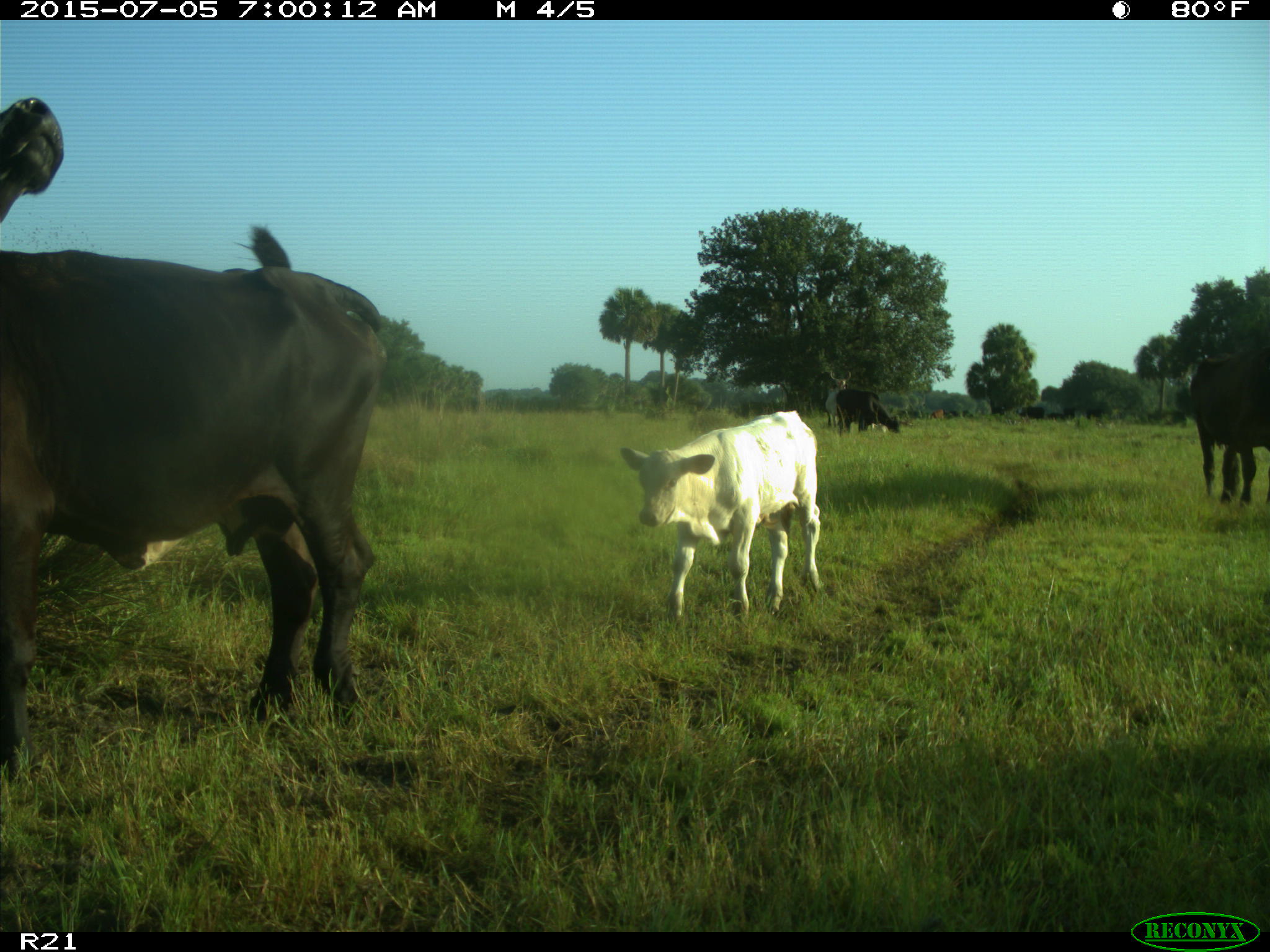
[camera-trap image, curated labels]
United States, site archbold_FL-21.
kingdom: Animalia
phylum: Chordata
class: Mammalia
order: Artiodactyla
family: Bovidae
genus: Bos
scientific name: Bos taurus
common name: domestic cow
Bos taurus (domestic cow).